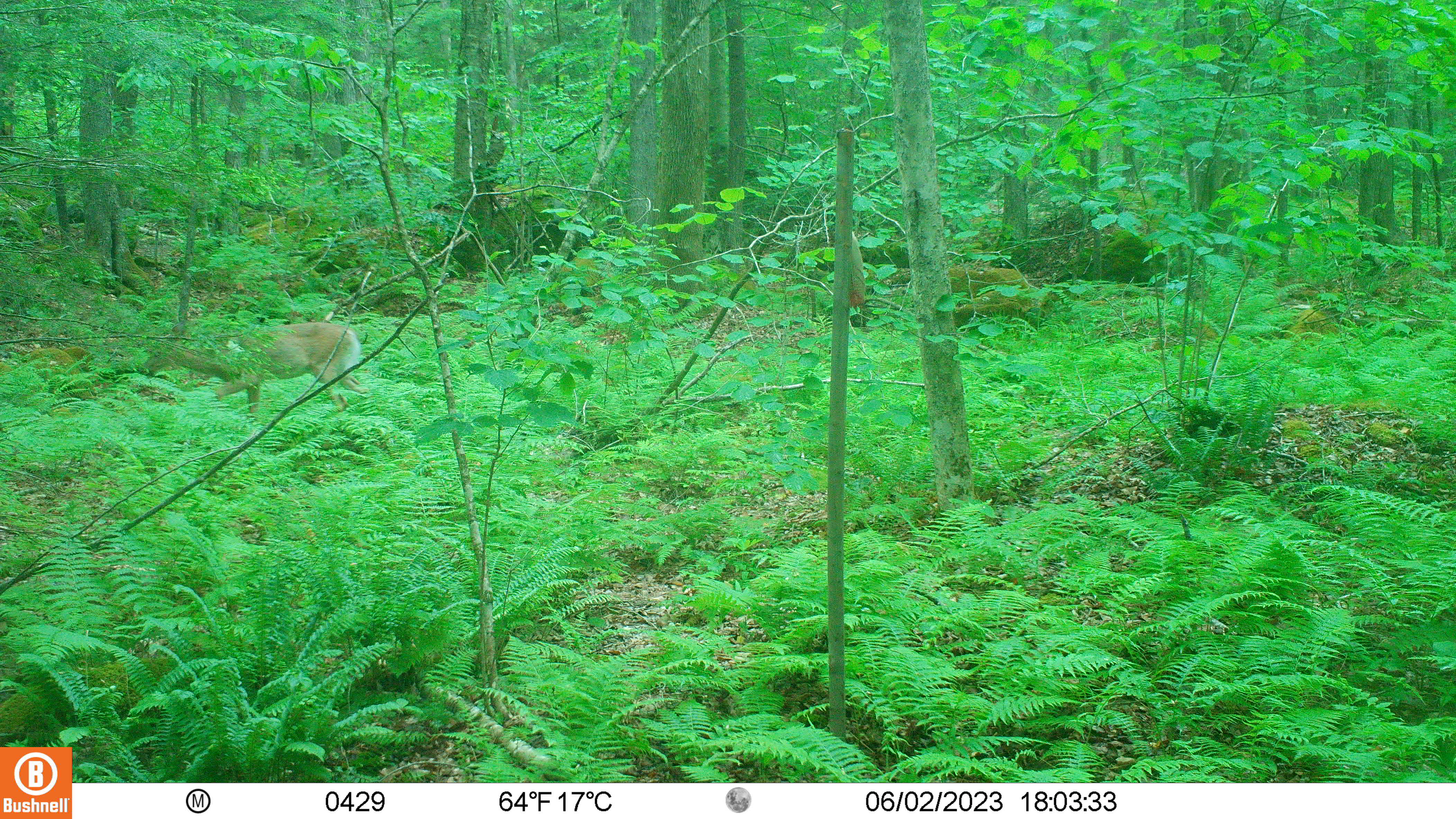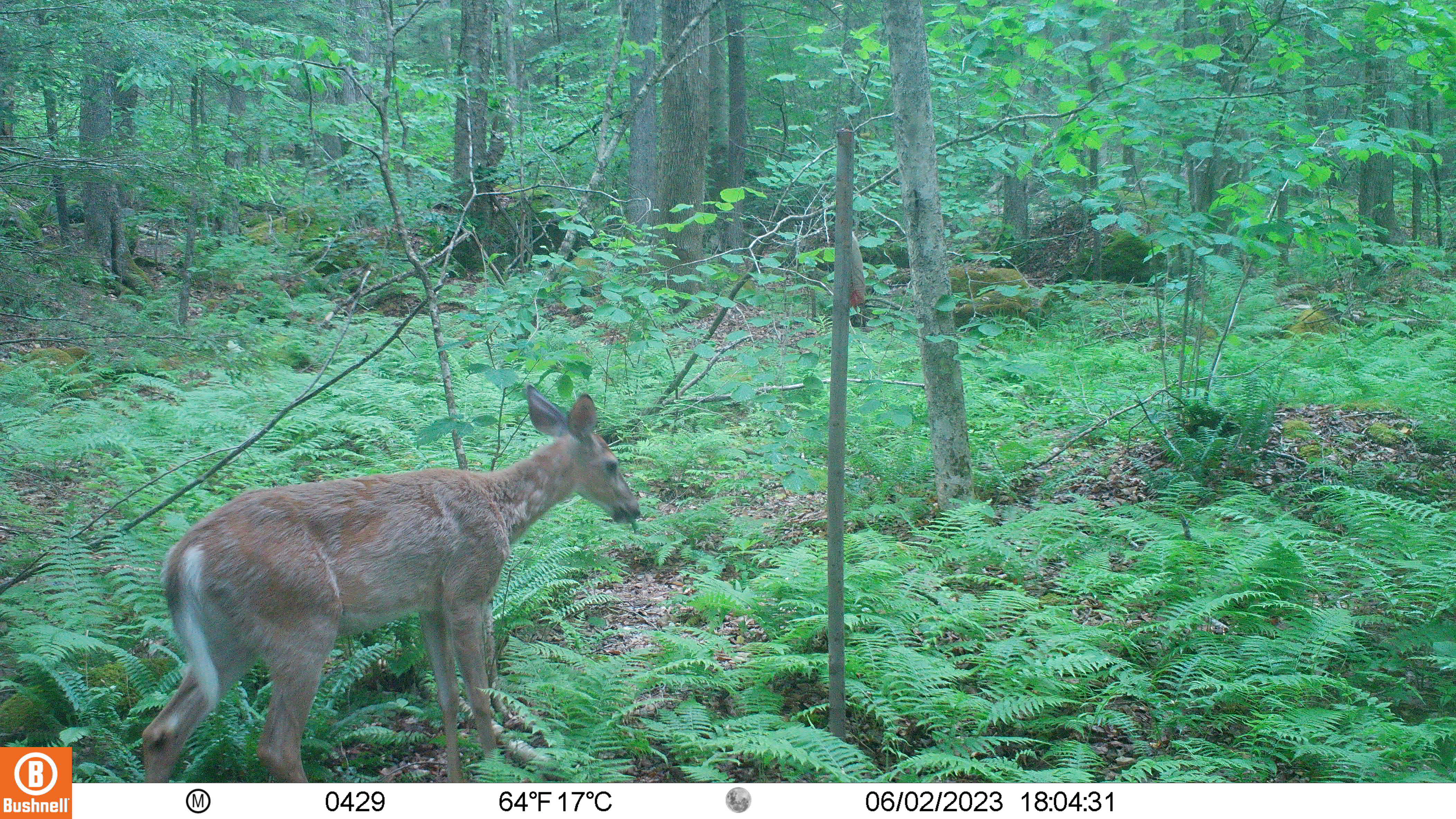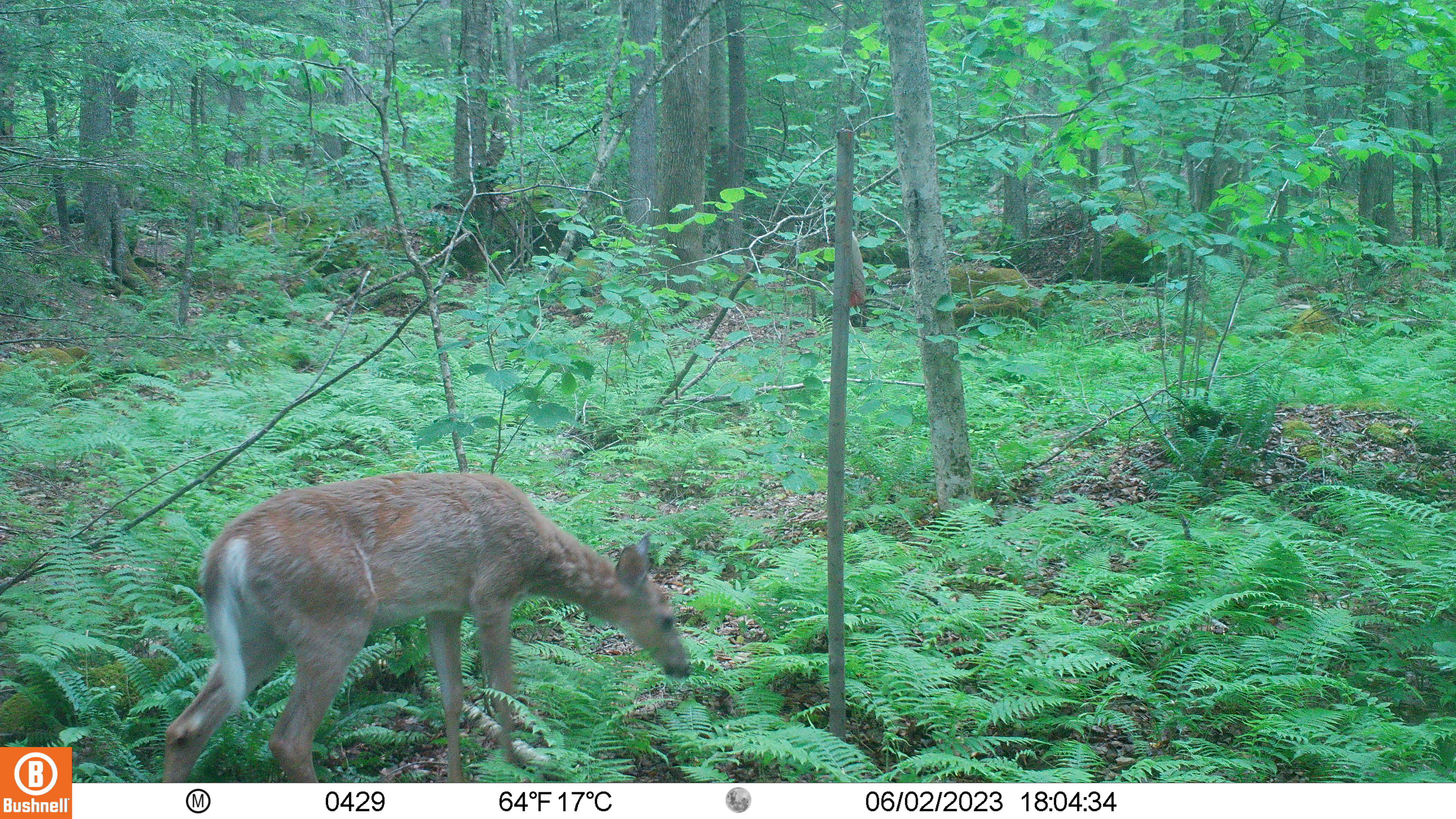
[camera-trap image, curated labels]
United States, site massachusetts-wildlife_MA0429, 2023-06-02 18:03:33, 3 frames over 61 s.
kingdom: Animalia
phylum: Chordata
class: Mammalia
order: Artiodactyla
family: Cervidae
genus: Odocoileus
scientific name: Odocoileus virginianus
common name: white-tailed deer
White-tailed deer (Odocoileus virginianus).